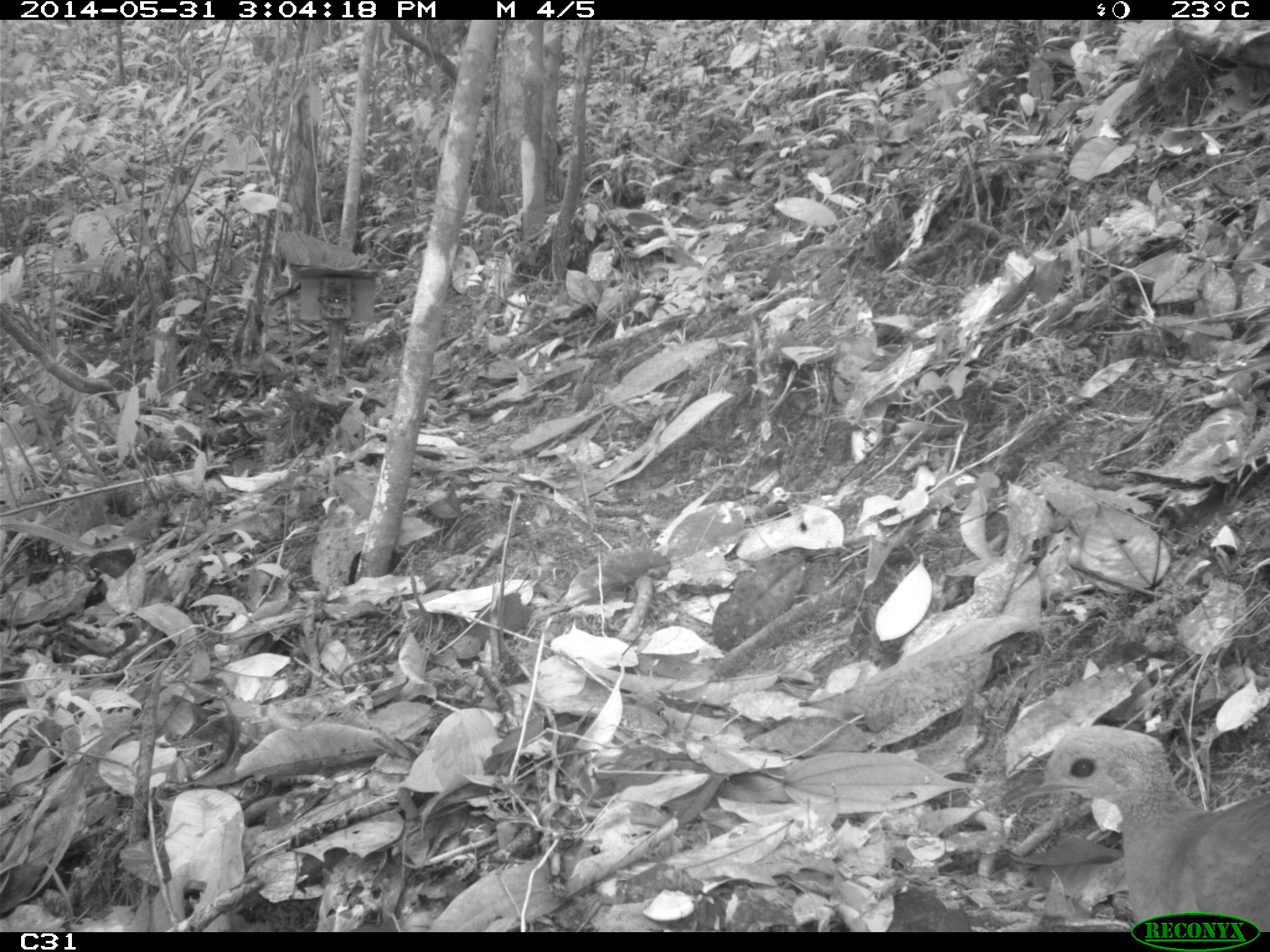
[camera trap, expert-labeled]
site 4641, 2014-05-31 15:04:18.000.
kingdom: Animalia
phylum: Chordata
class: Aves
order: Tinamiformes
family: Tinamidae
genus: Tinamus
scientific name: Tinamus major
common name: great tinamou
Tinamus major (great tinamou), count 1, age adult.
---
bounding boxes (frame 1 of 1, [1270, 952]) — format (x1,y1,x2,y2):
tinamus major: (1000,725,1270,932)